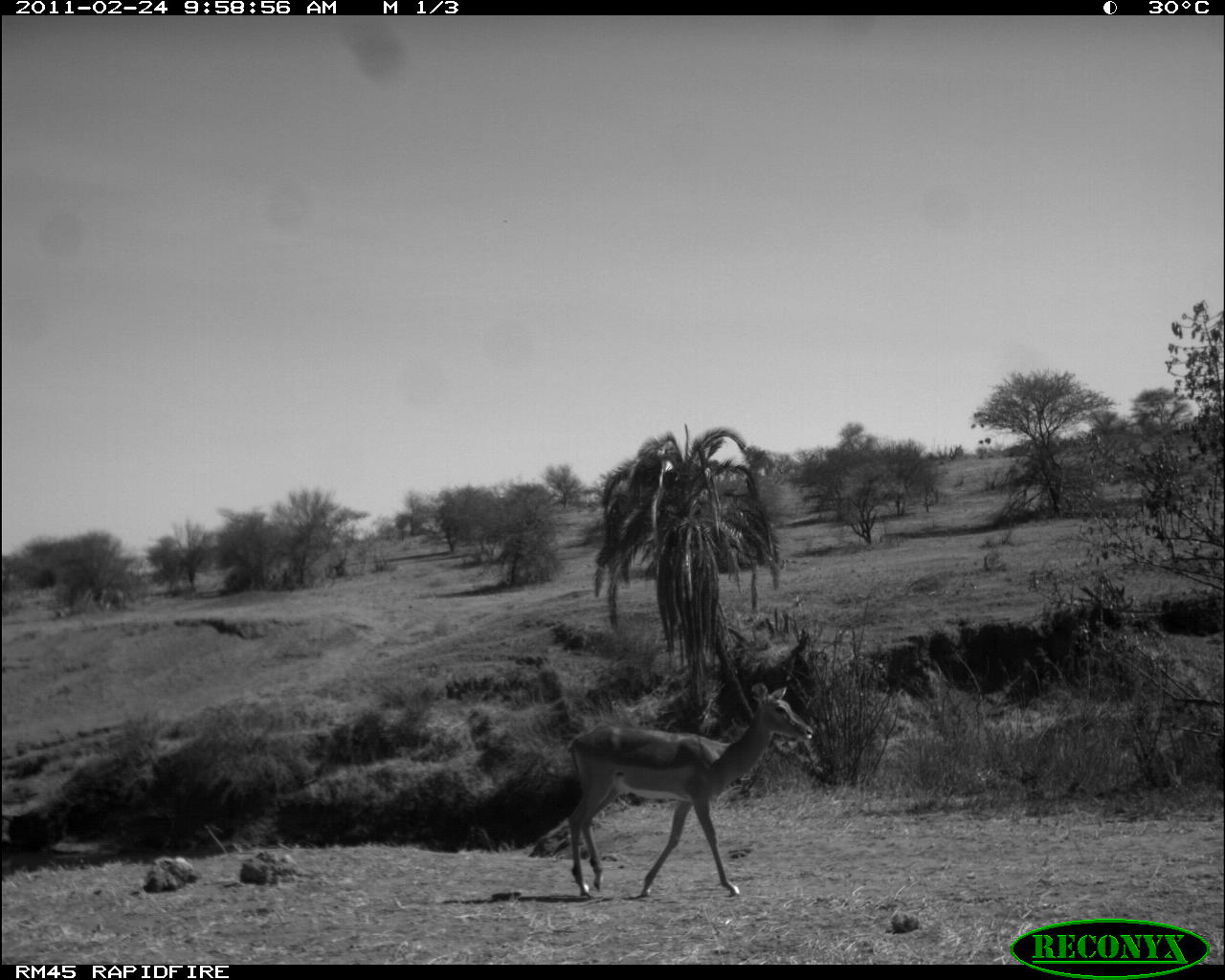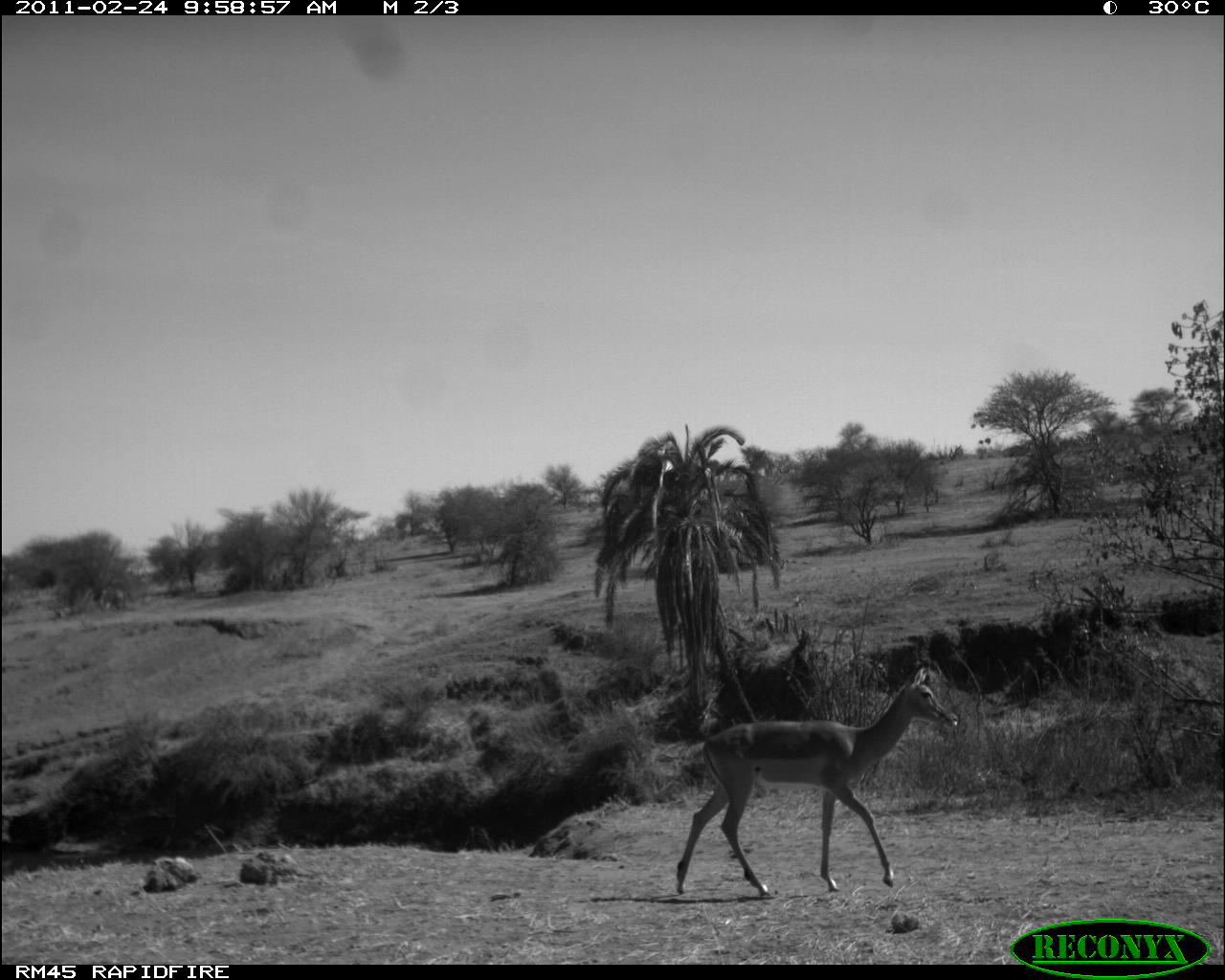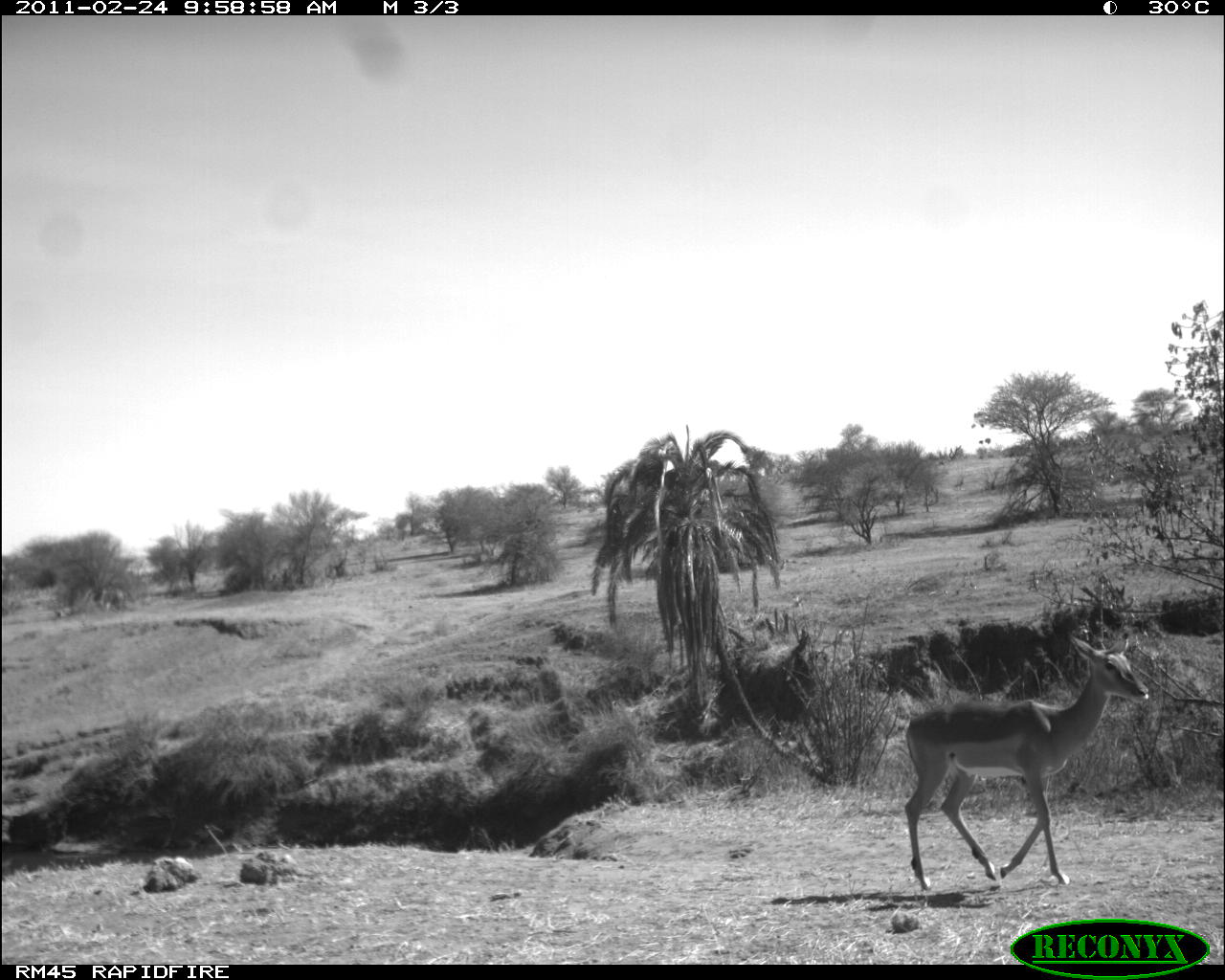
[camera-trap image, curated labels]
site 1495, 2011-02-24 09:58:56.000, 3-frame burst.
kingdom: Animalia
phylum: Chordata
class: Mammalia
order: Artiodactyla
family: Bovidae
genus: Aepyceros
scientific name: Aepyceros melampus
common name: impala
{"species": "Aepyceros melampus (impala)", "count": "1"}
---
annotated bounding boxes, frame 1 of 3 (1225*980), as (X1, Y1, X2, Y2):
aepyceros melampus: (562, 682, 813, 902)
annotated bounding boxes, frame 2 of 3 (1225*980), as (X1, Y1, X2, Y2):
aepyceros melampus: (671, 664, 958, 899)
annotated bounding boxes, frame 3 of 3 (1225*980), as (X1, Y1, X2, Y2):
aepyceros melampus: (901, 630, 1148, 895)